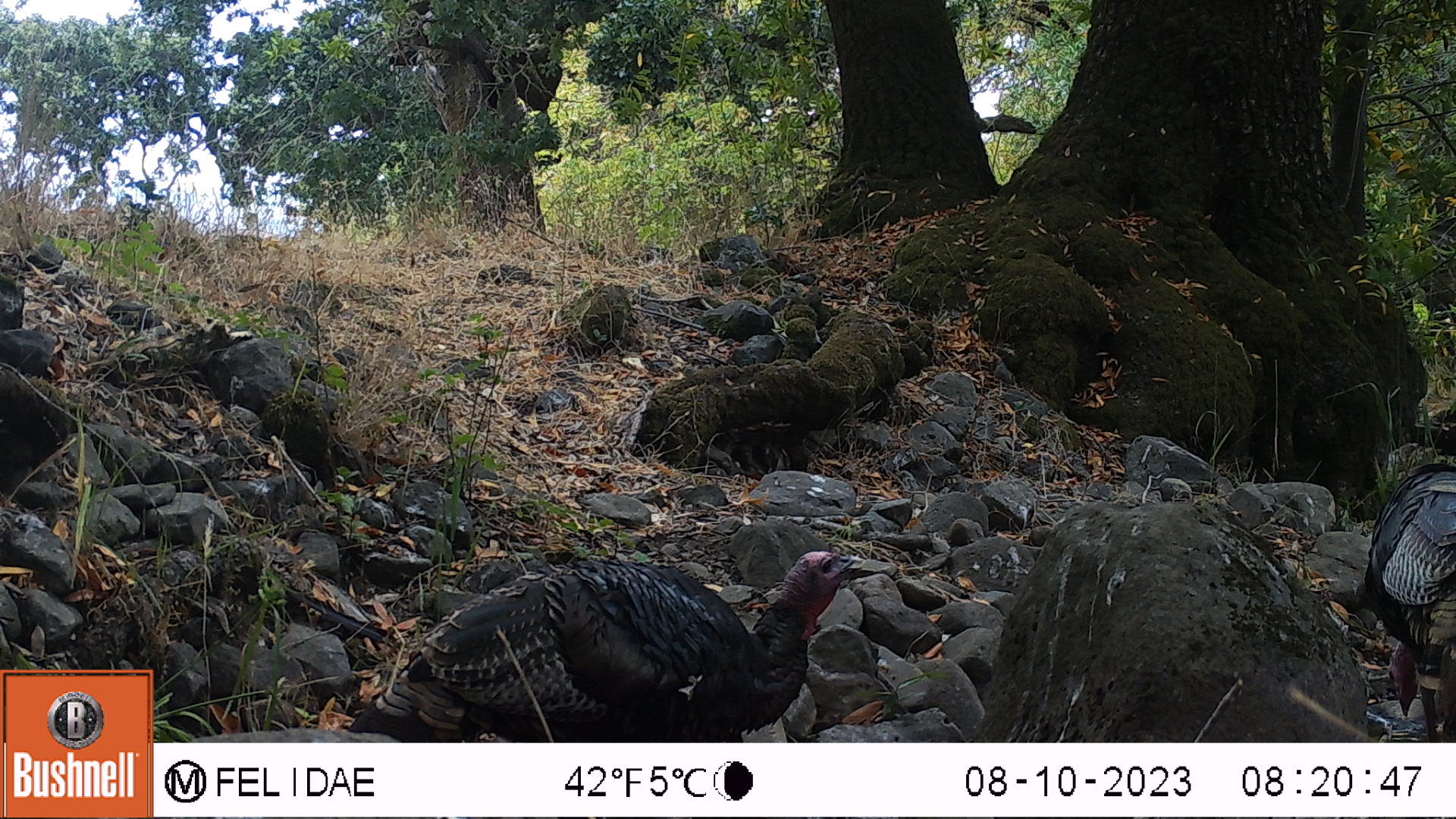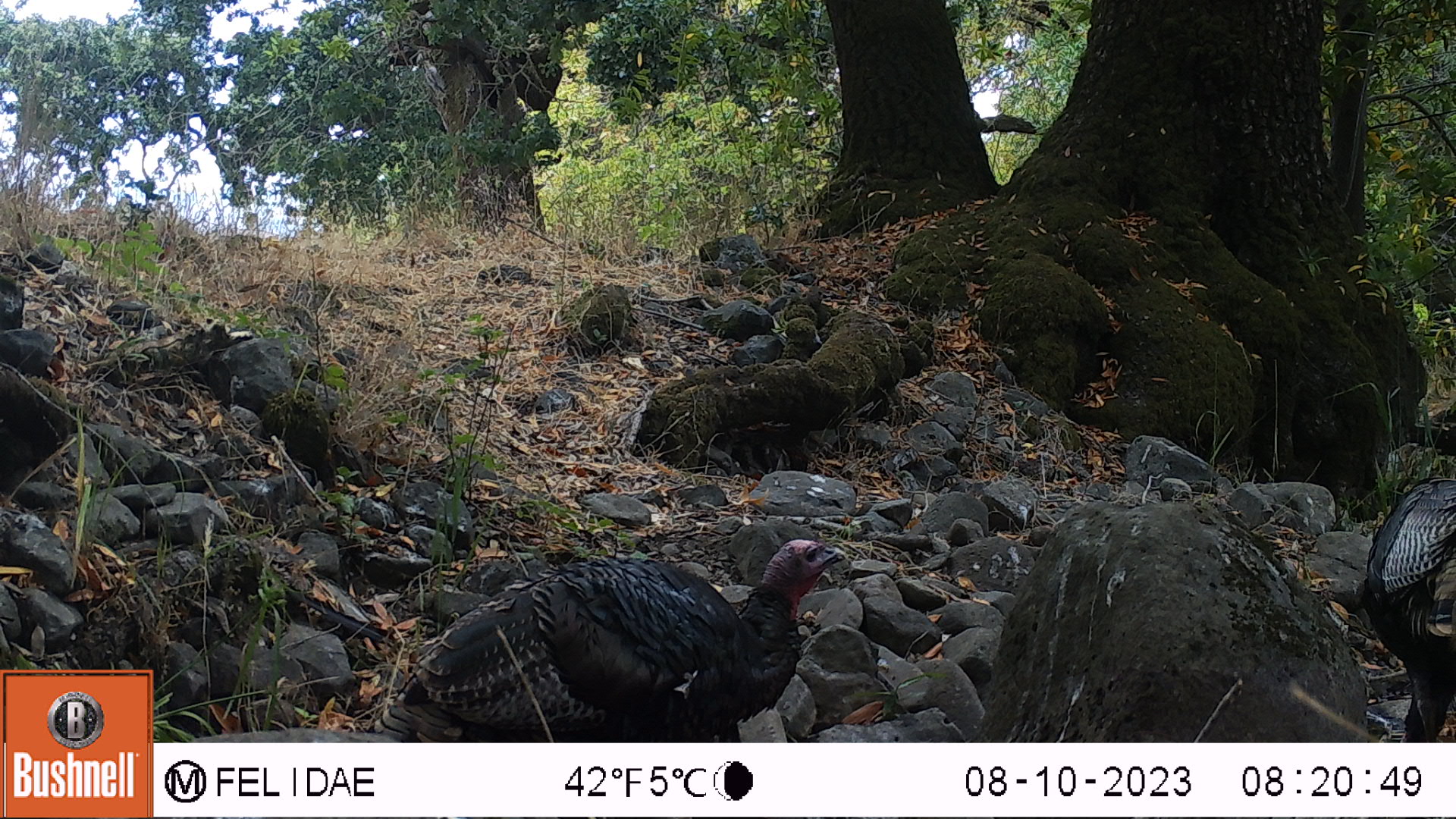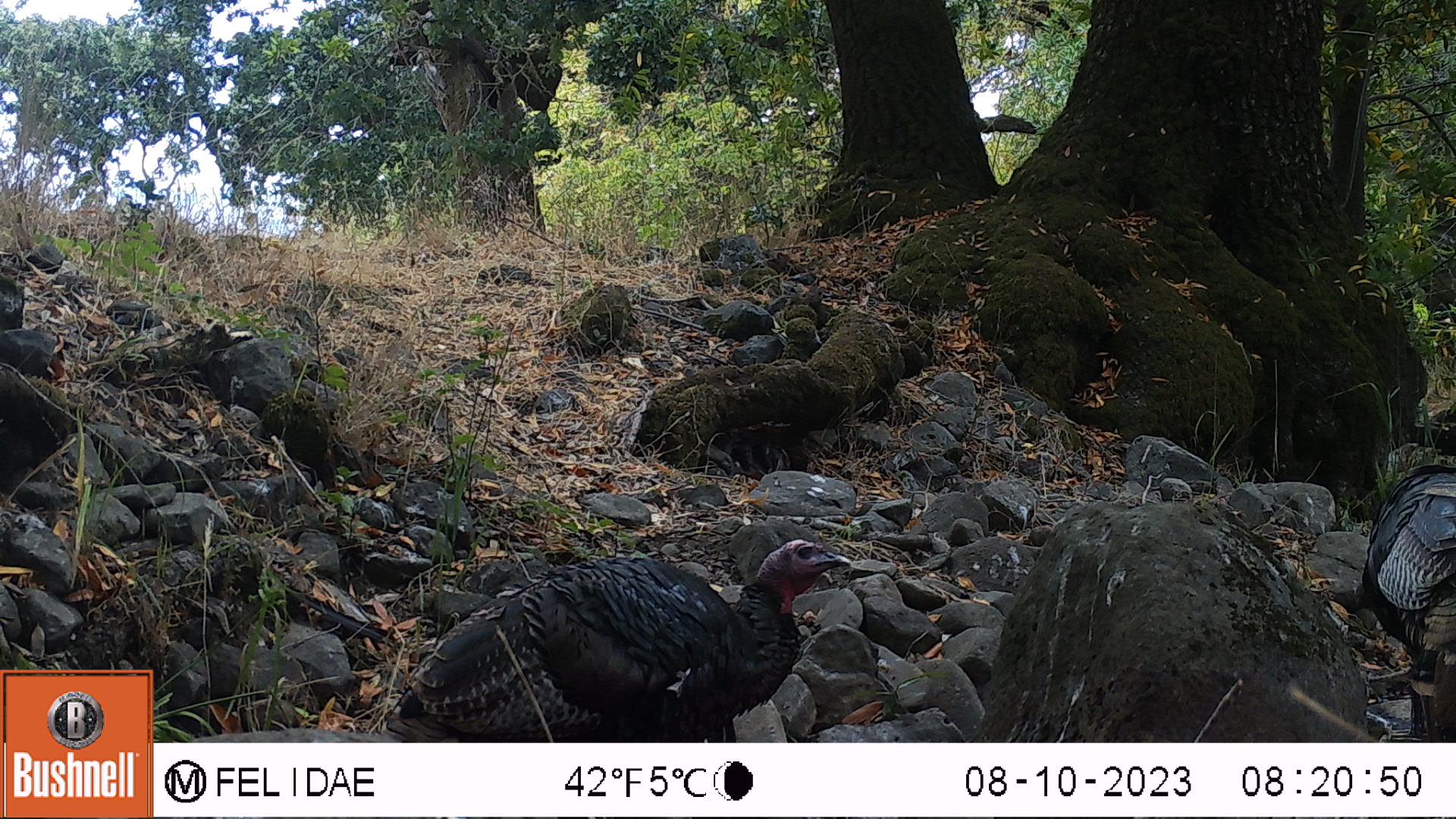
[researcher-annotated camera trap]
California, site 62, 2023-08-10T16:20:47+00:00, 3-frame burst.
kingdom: Animalia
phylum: Chordata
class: Aves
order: Galliformes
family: Phasianidae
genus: Meleagris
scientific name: Meleagris gallopavo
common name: turkey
Turkey (Meleagris gallopavo).